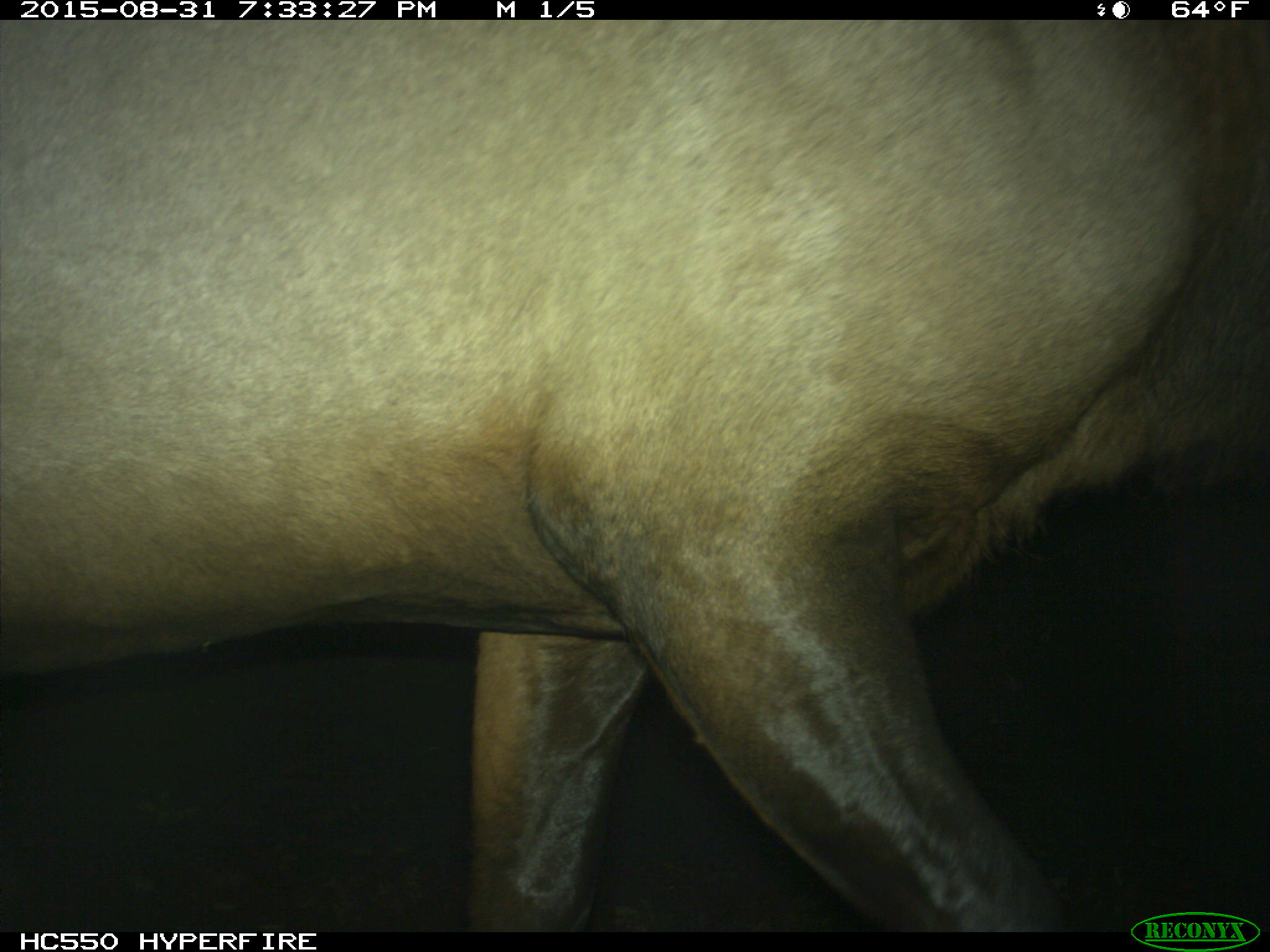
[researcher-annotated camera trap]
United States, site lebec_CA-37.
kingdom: Animalia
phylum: Chordata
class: Mammalia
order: Artiodactyla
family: Cervidae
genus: Cervus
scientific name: Cervus canadensis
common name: elk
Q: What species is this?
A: Cervus canadensis (elk).